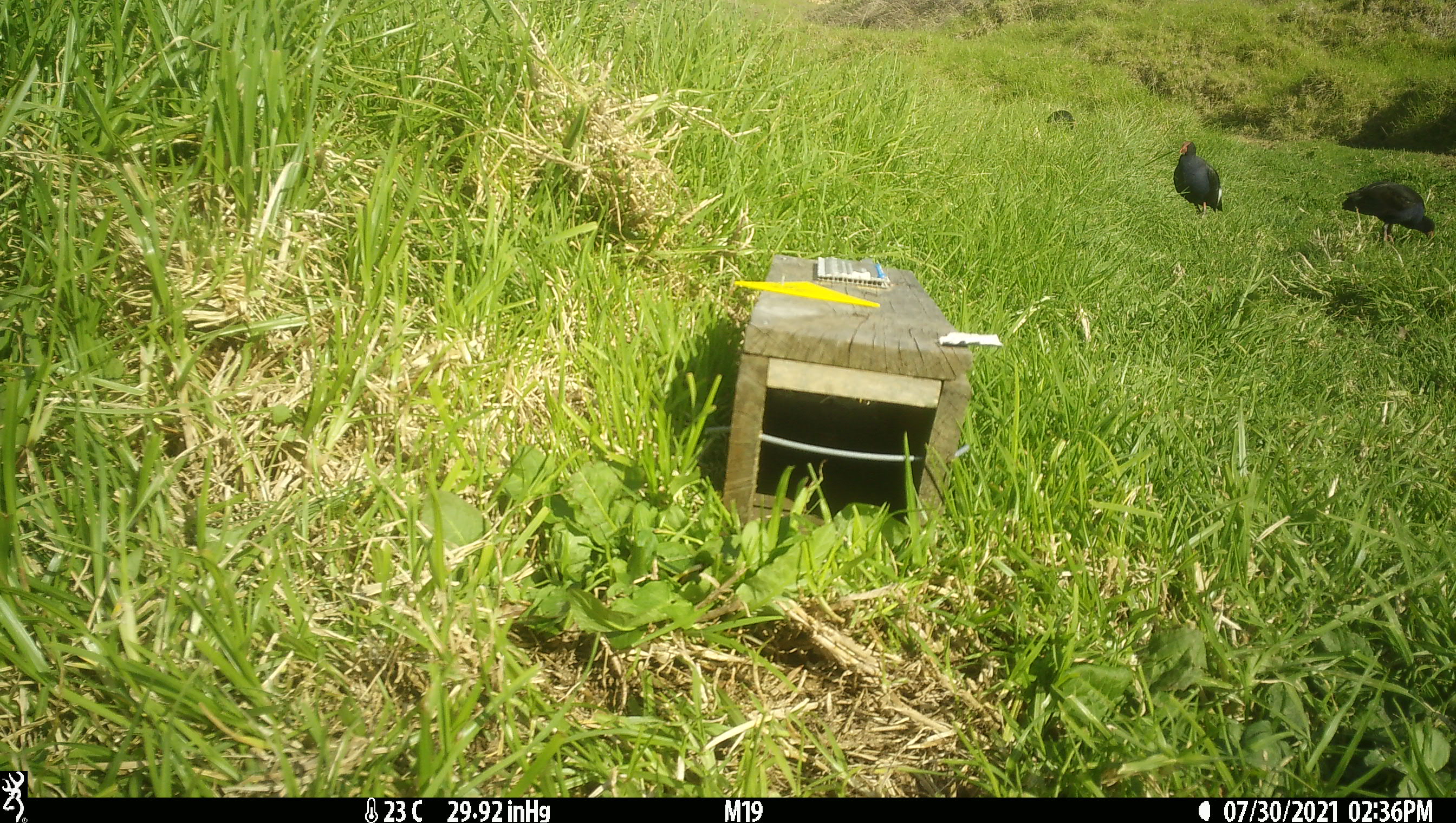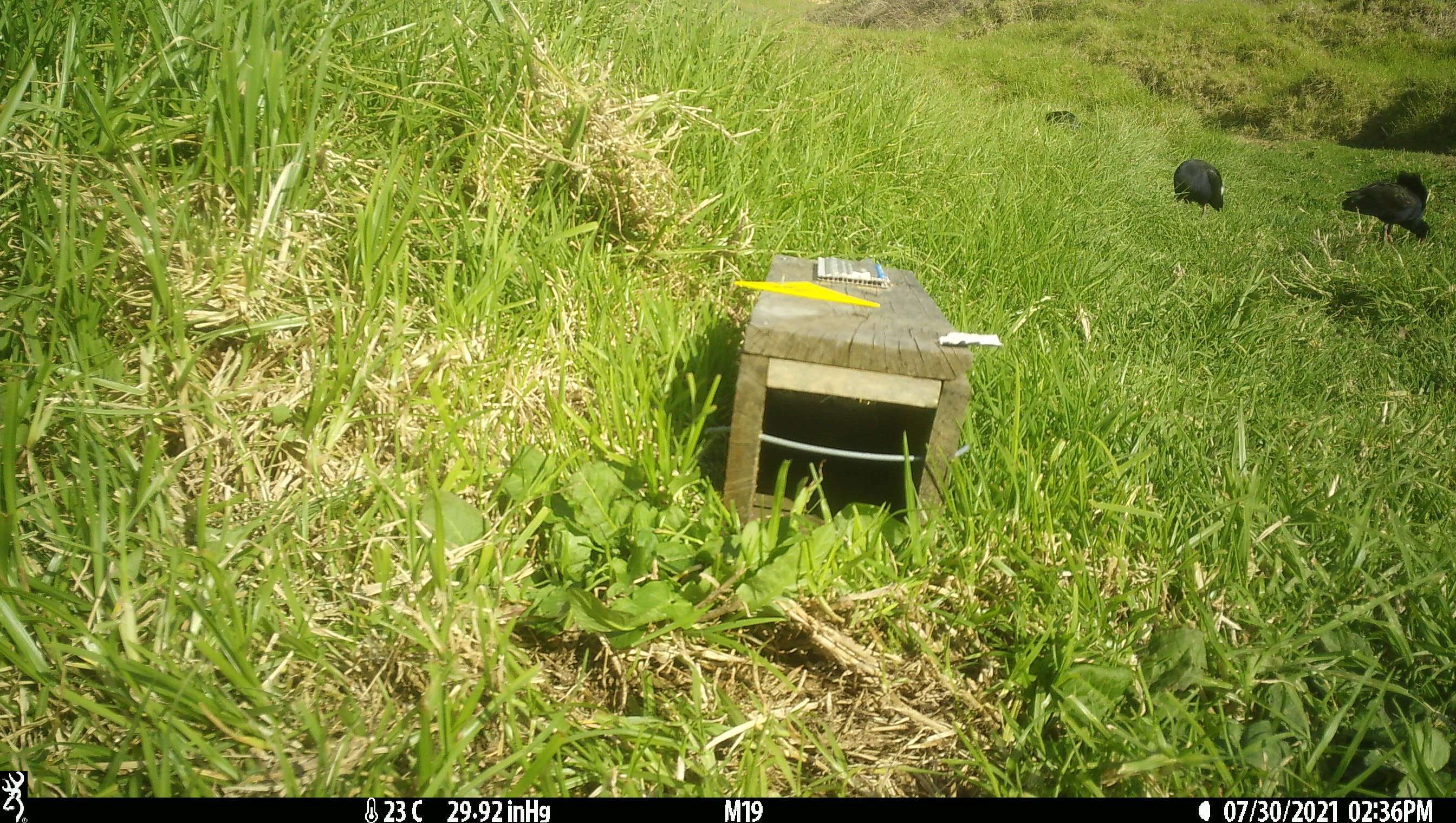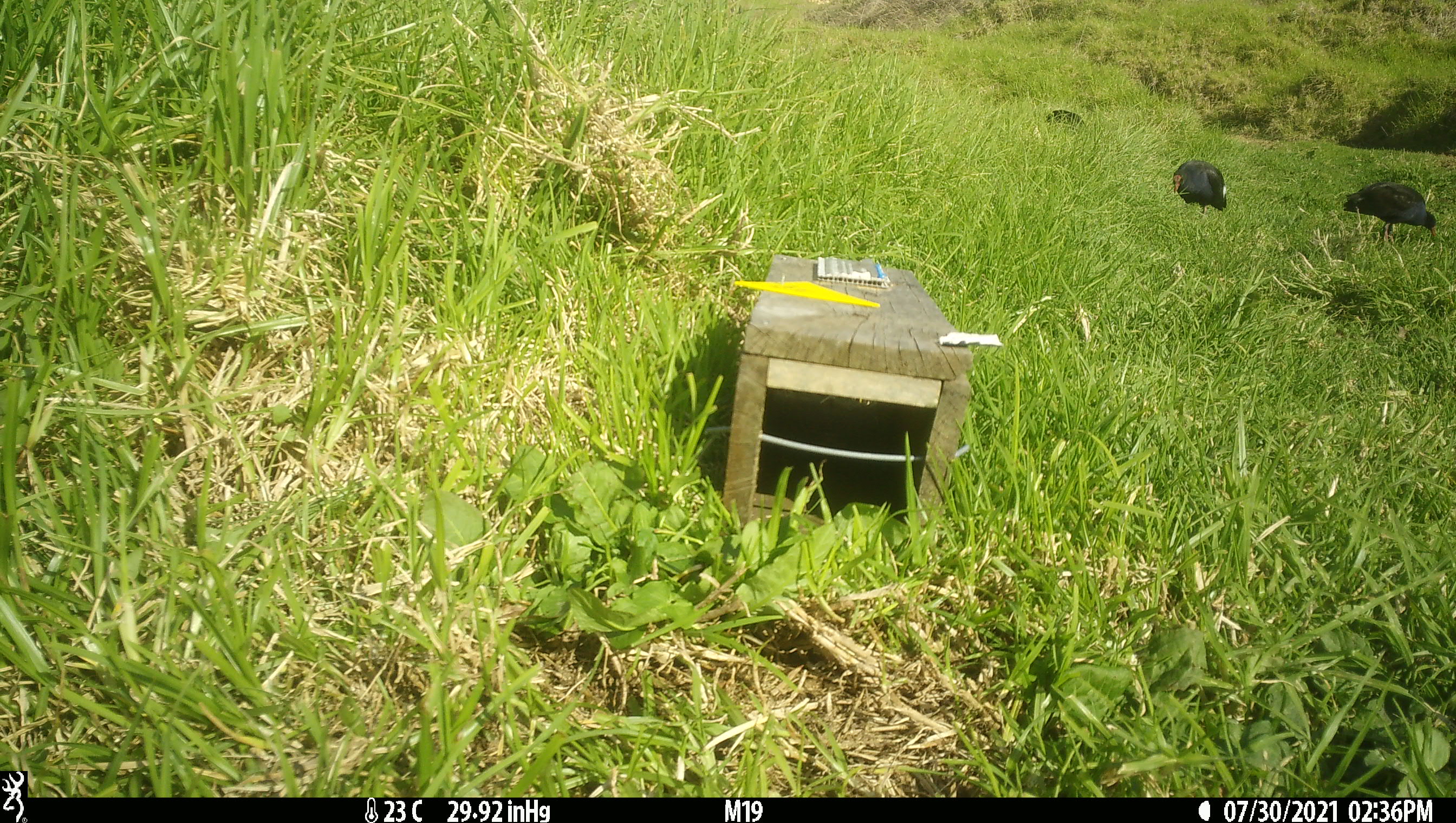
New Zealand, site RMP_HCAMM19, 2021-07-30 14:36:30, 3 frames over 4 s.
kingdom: Animalia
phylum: Chordata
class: Aves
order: Gruiformes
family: Rallidae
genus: Porphyrio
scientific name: Porphyrio melanotus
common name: australasian swamphen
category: pukeko